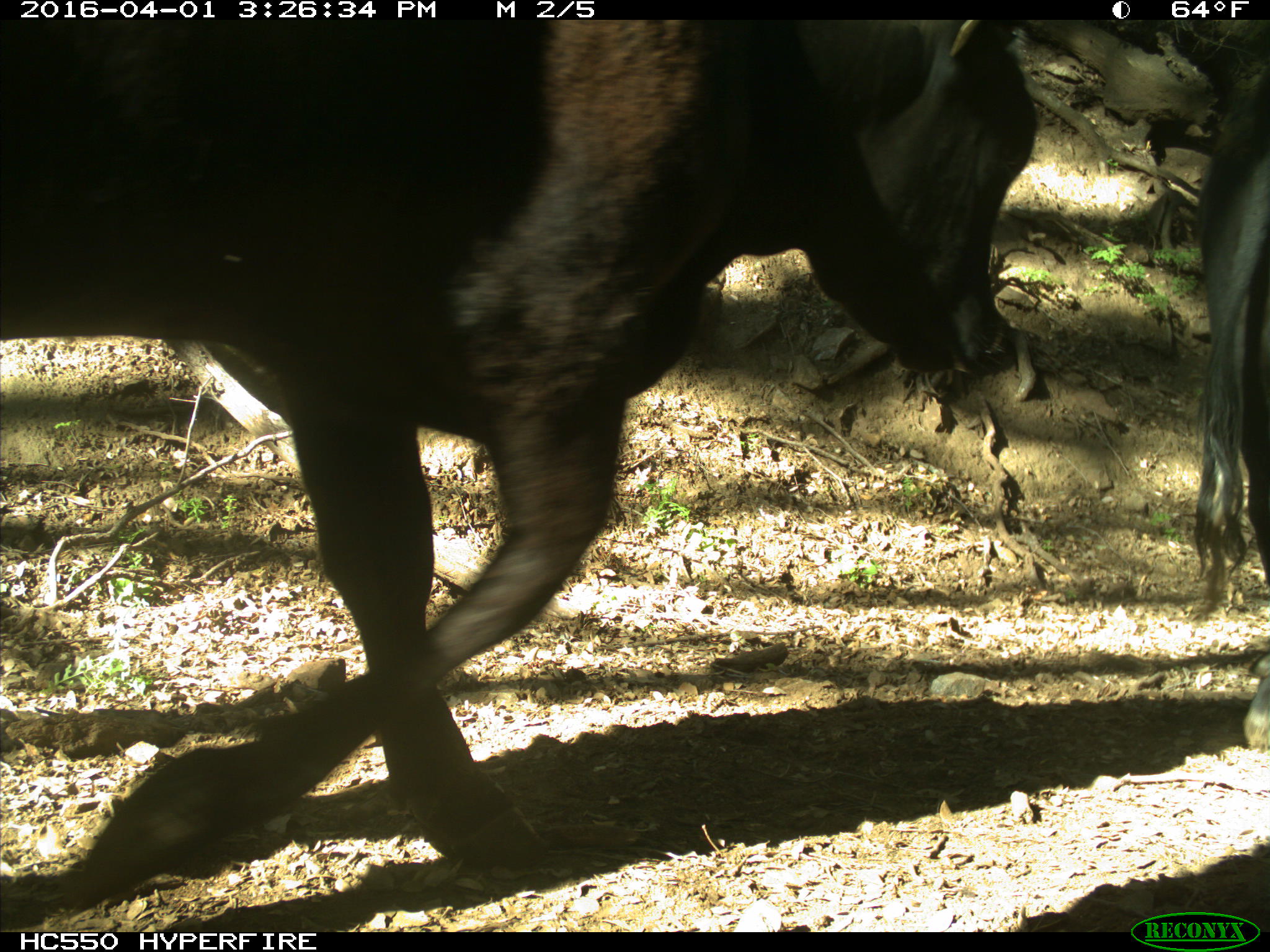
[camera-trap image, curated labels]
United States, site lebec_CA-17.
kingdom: Animalia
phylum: Chordata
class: Mammalia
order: Artiodactyla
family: Bovidae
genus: Bos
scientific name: Bos taurus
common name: domestic cow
Bos taurus (domestic cow).